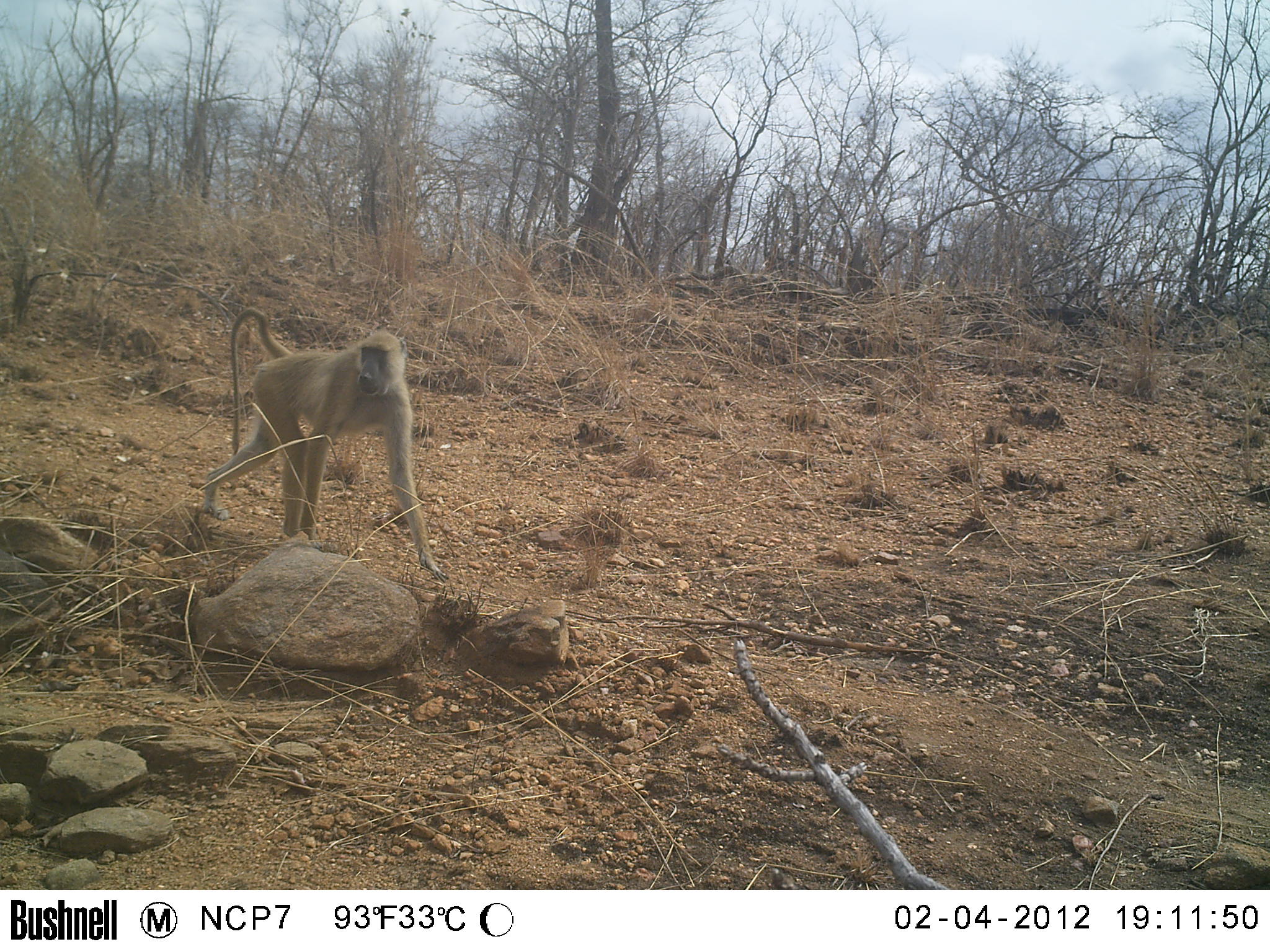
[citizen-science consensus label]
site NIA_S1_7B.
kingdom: Animalia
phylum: Chordata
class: Mammalia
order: Primates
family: Cercopithecidae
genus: Papio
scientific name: Papio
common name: baboon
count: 1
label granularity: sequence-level